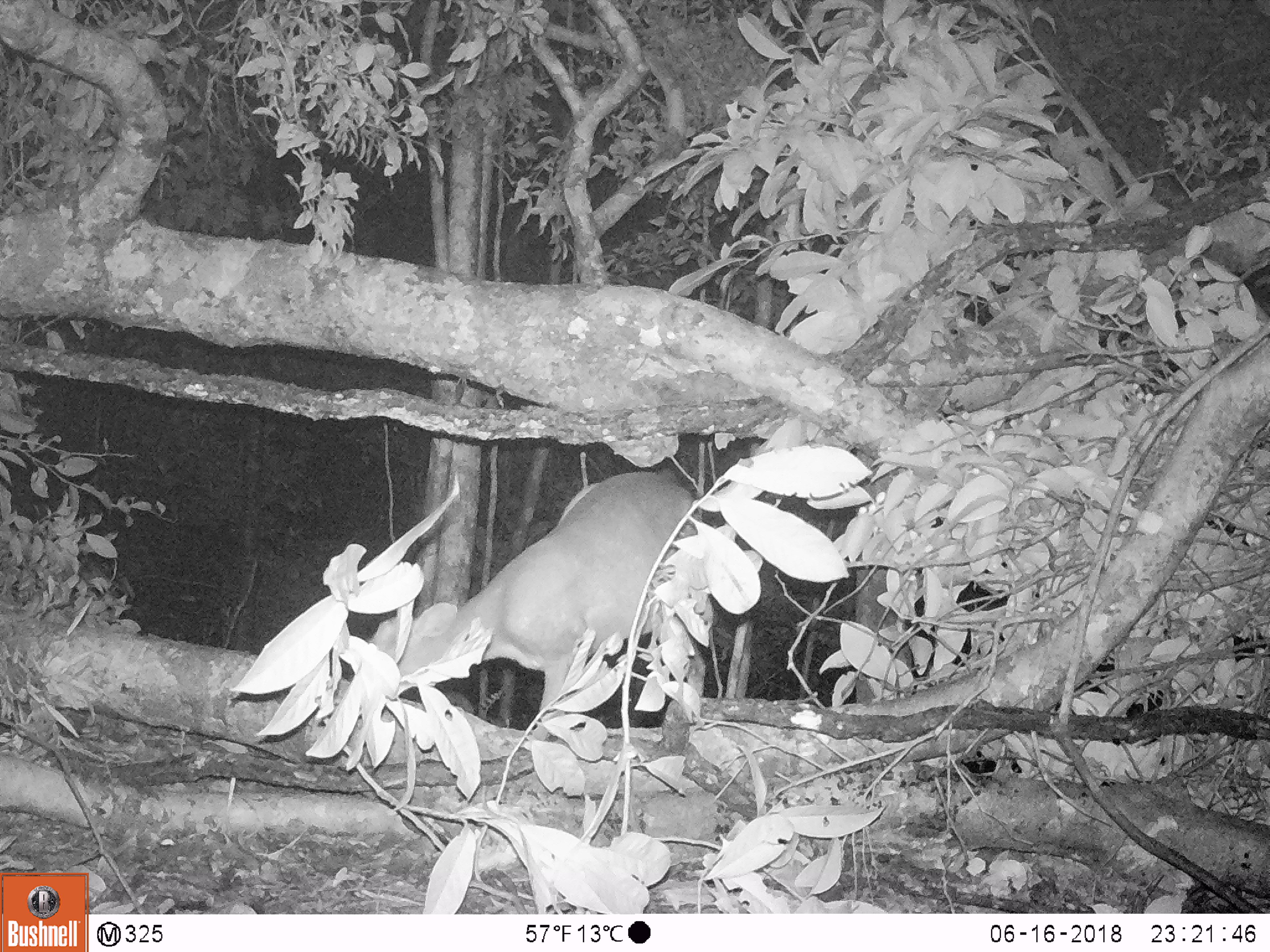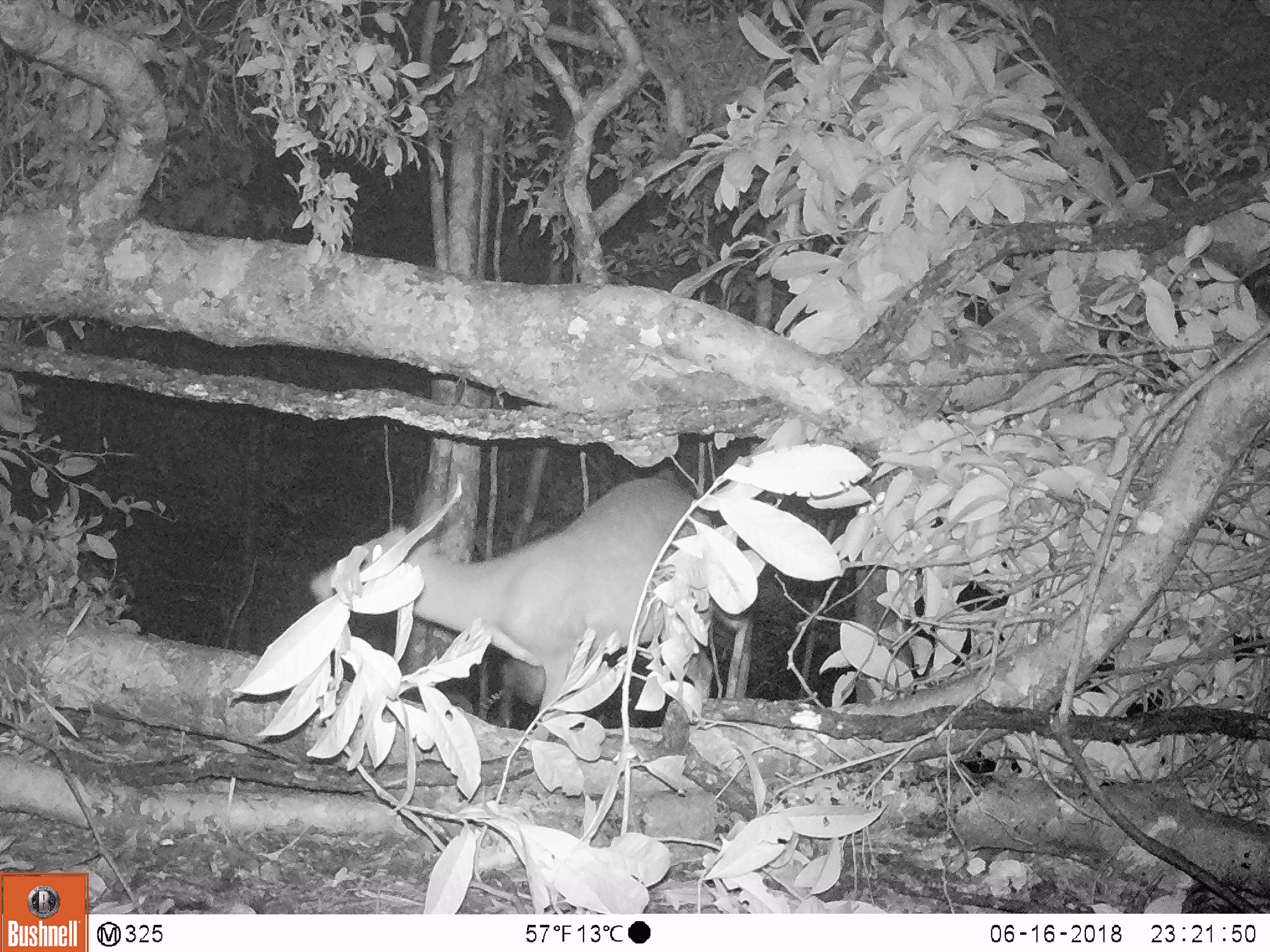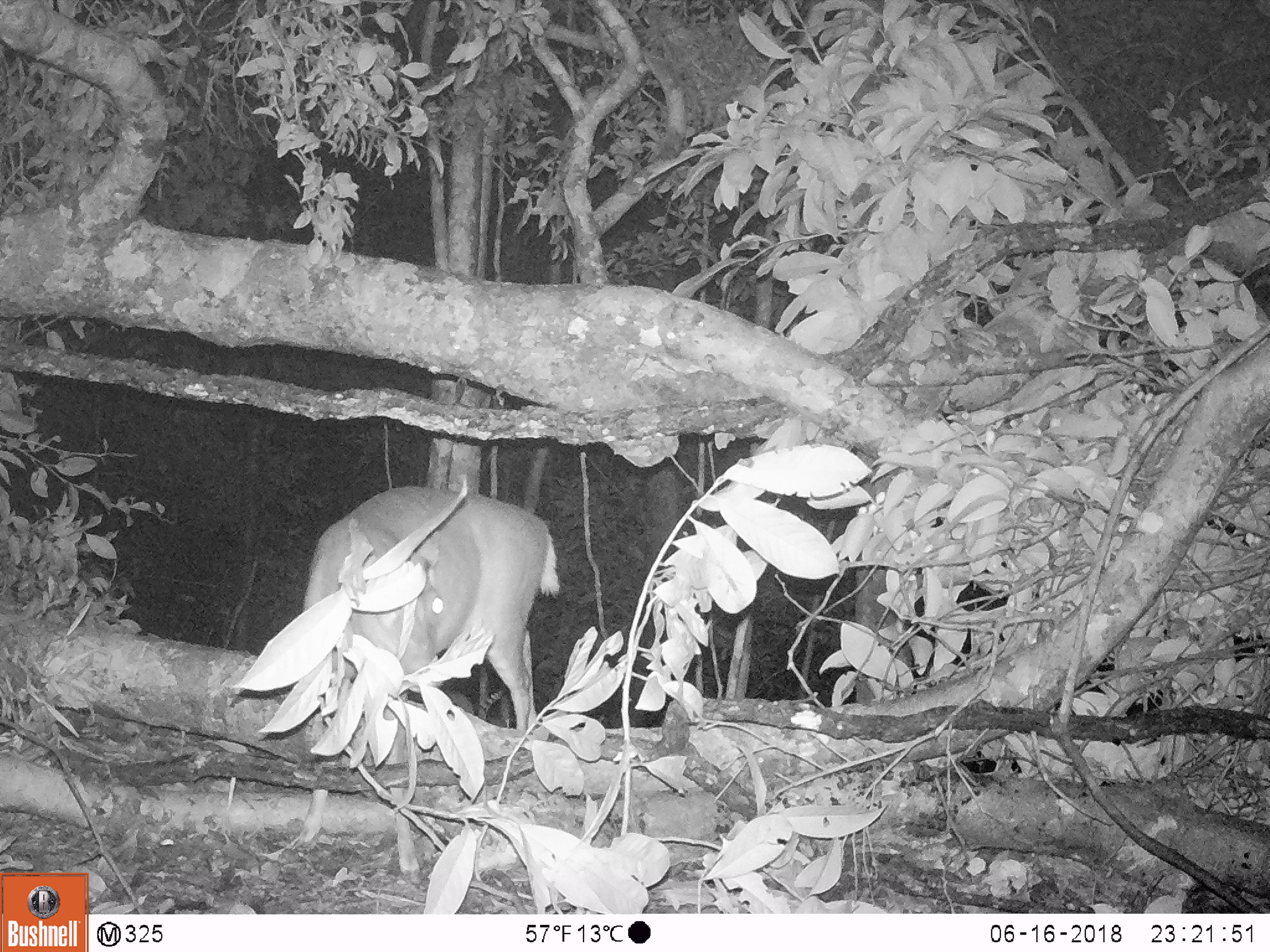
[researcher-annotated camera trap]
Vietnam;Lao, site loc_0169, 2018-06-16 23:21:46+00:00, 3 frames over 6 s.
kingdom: Animalia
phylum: Chordata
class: Mammalia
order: Artiodactyla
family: Cervidae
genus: Muntiacus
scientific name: Muntiacus rooseveltorum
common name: roosevelt's muntjac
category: roosevelts muntjac group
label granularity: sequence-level